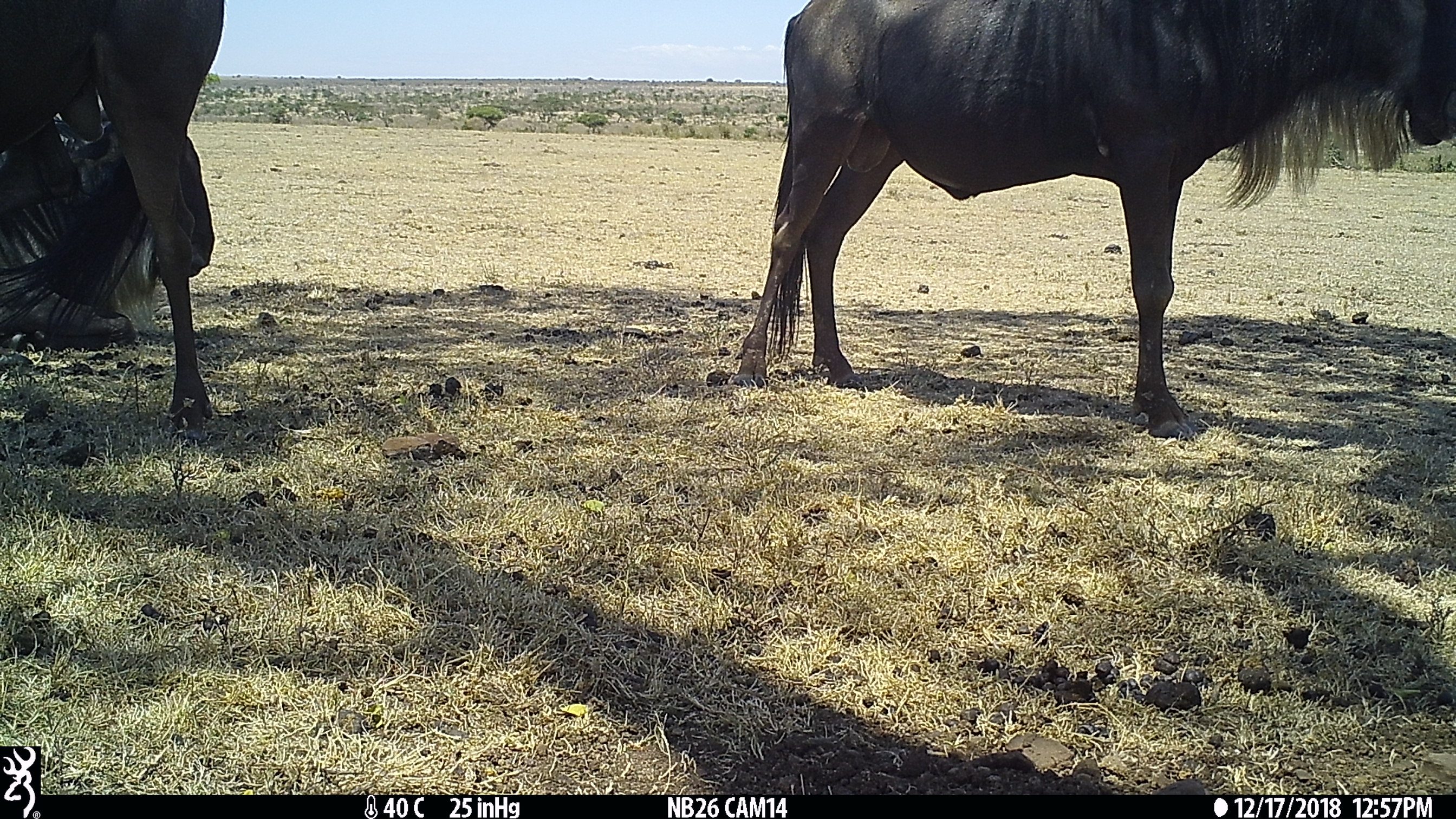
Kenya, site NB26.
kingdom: Animalia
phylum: Chordata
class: Mammalia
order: Artiodactyla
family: Bovidae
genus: Connochaetes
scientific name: Connochaetes taurinus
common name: blue wildebeest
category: wildebeest